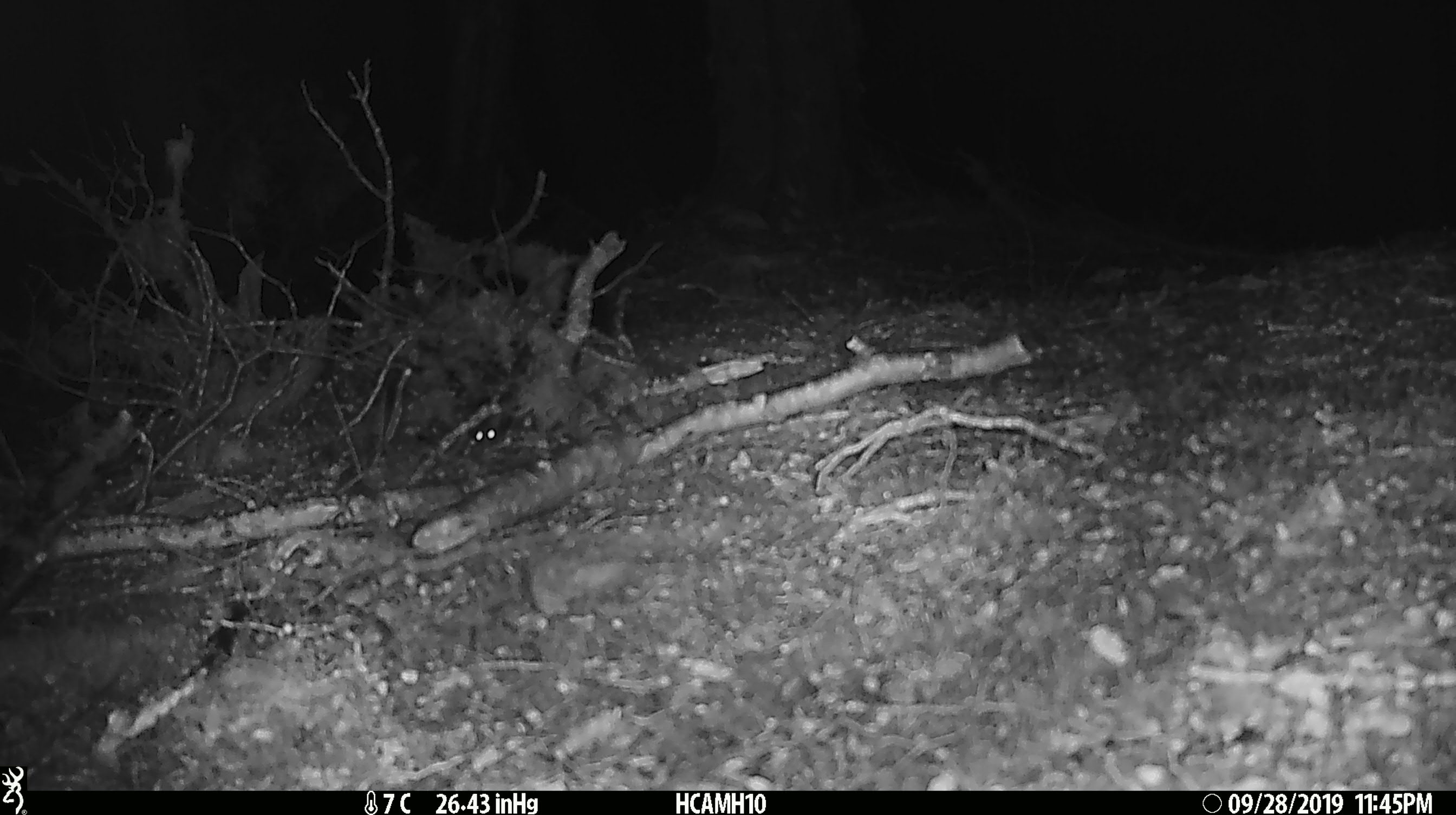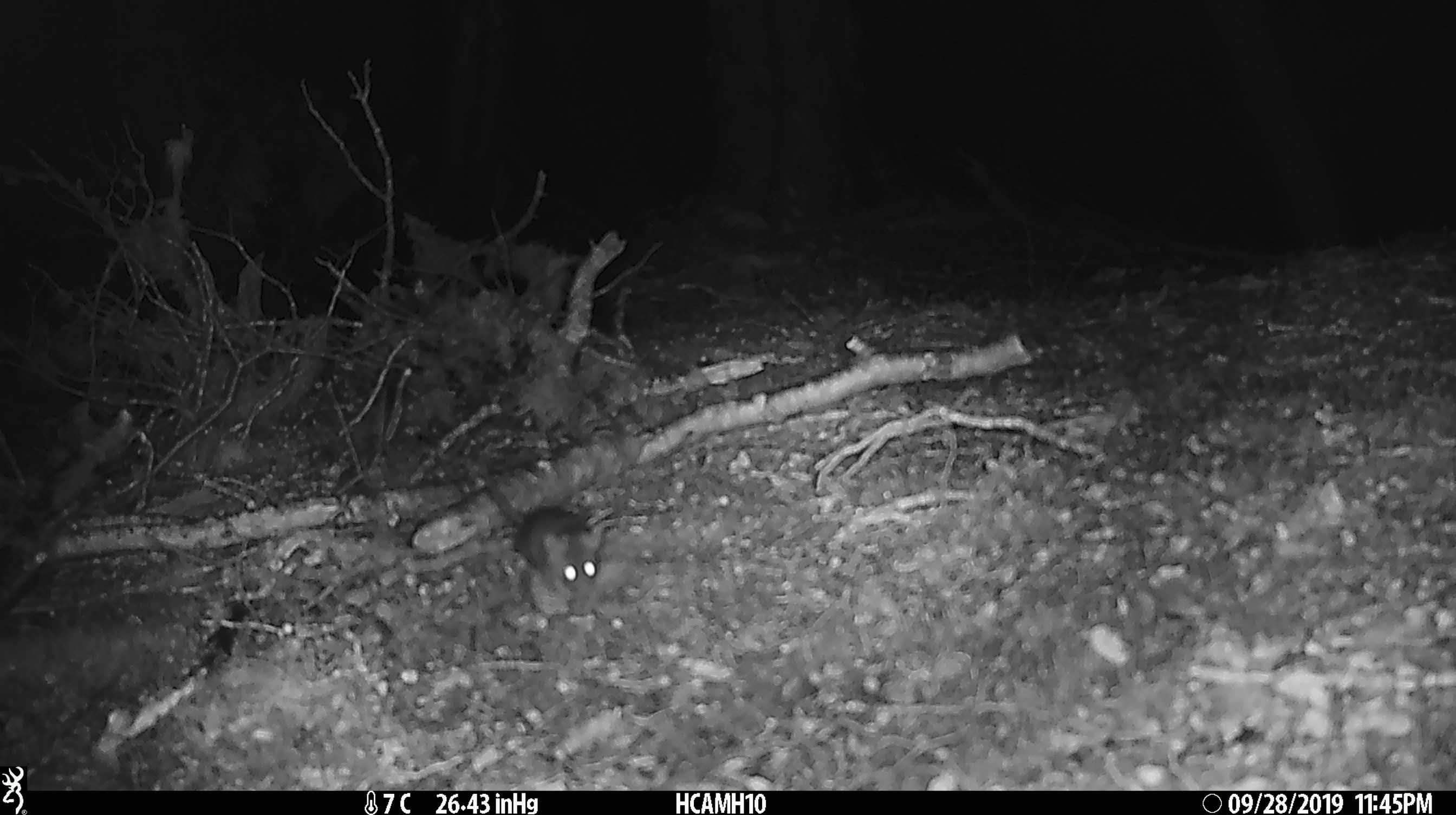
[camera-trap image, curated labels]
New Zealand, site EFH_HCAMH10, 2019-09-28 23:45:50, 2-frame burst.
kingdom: Animalia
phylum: Chordata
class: Mammalia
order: Rodentia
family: Muridae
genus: Mus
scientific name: Mus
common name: mouse